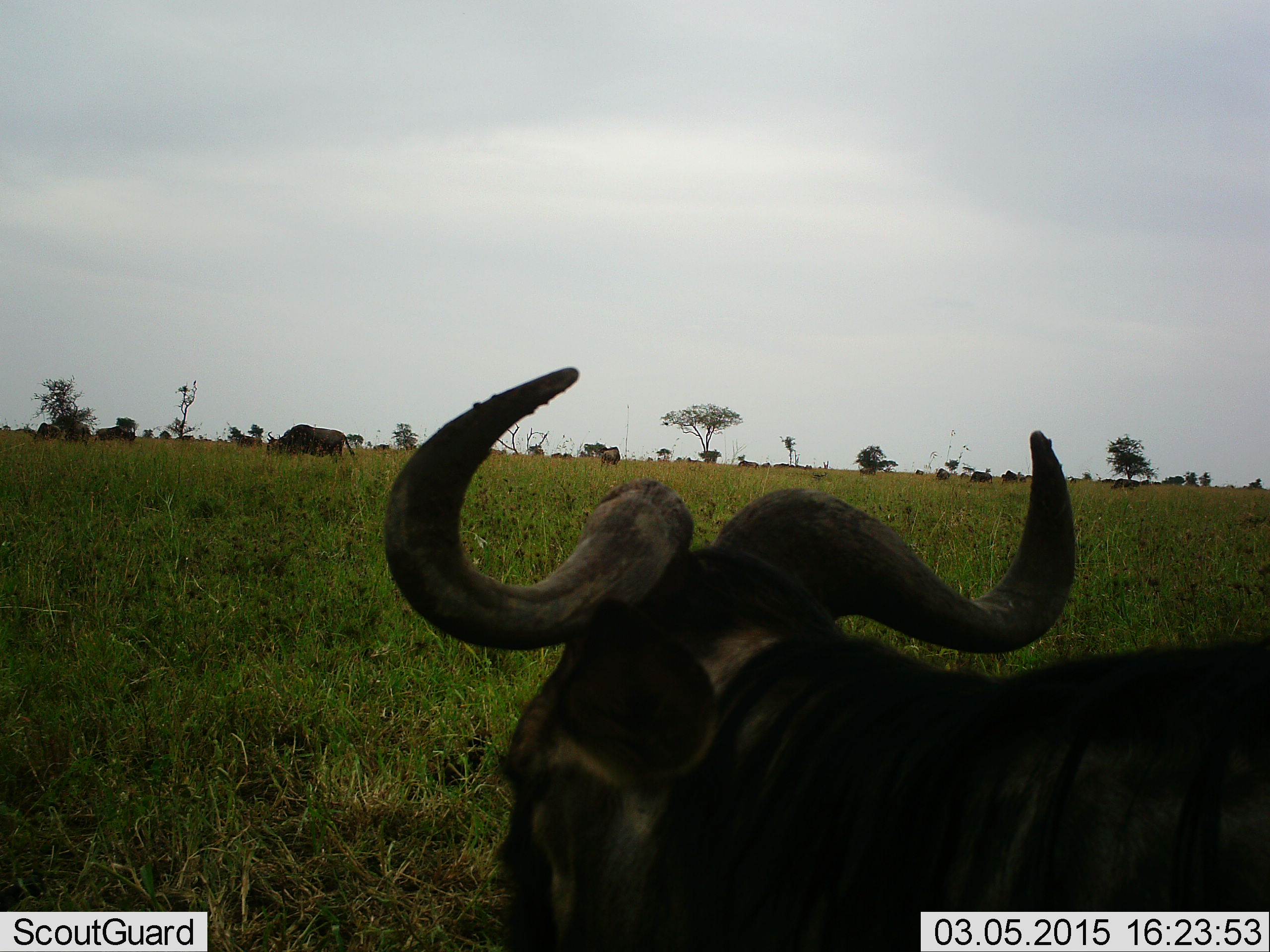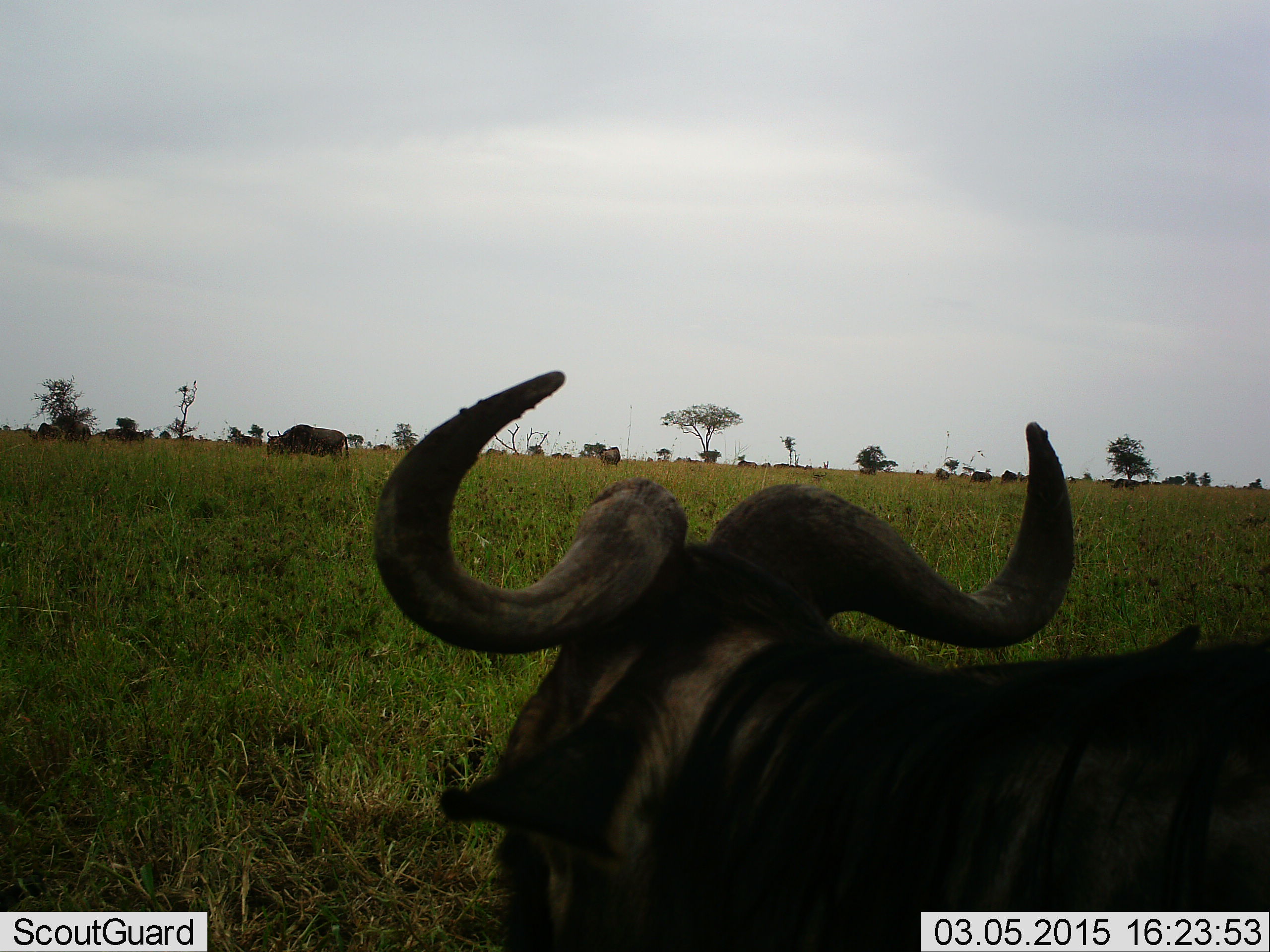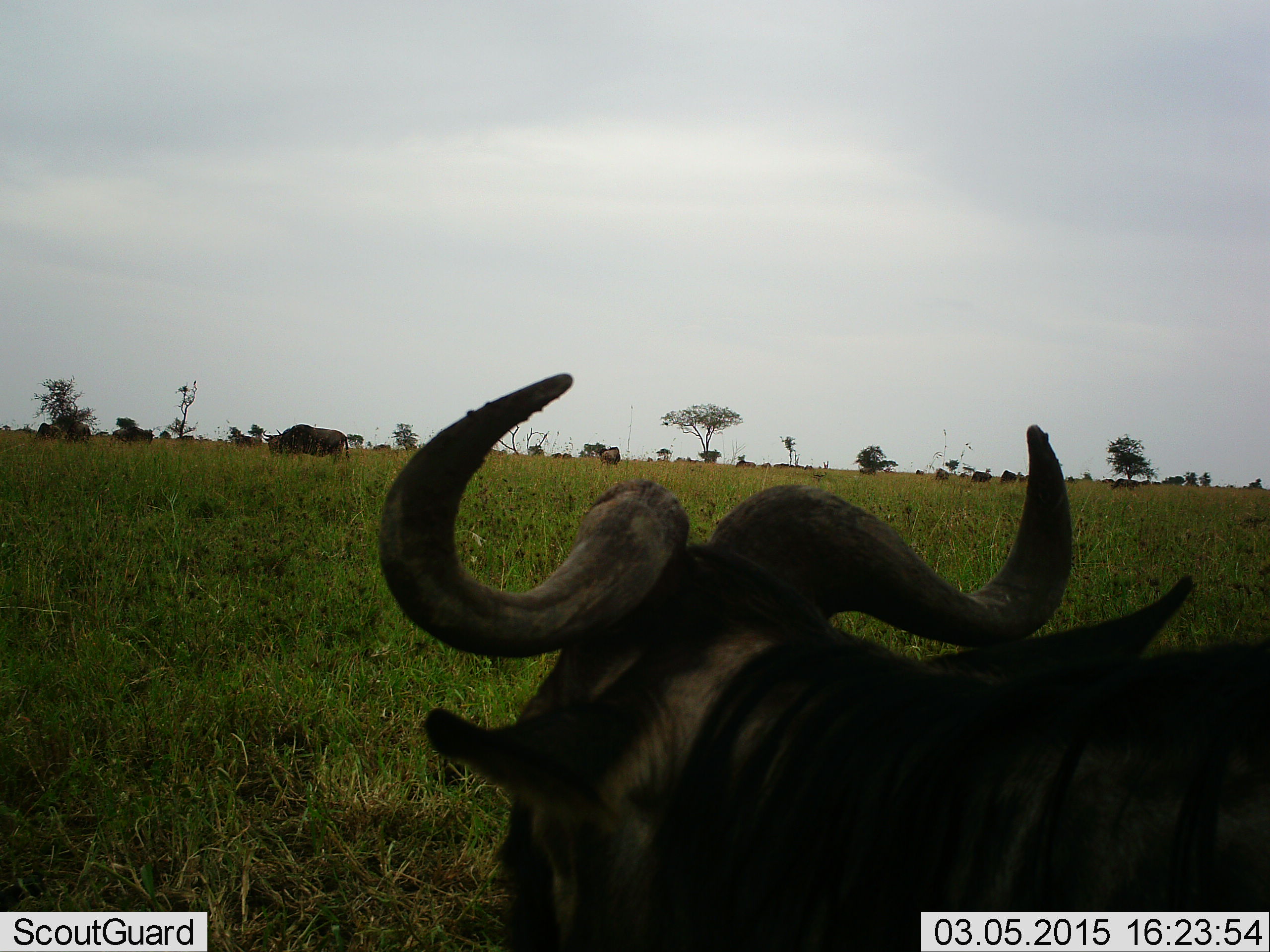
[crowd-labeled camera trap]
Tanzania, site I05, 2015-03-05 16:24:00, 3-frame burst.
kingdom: Animalia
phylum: Chordata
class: Mammalia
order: Artiodactyla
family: Bovidae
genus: Connochaetes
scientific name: Connochaetes taurinus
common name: blue wildebeest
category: wildebeest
Wildebeest (blue wildebeest) (Connochaetes taurinus), count 11-50. Behavior (volunteer vote fractions): standing 73%, resting 45%, moving 45%, interacting 0%. Young present (vote fraction): 0%. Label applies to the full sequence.